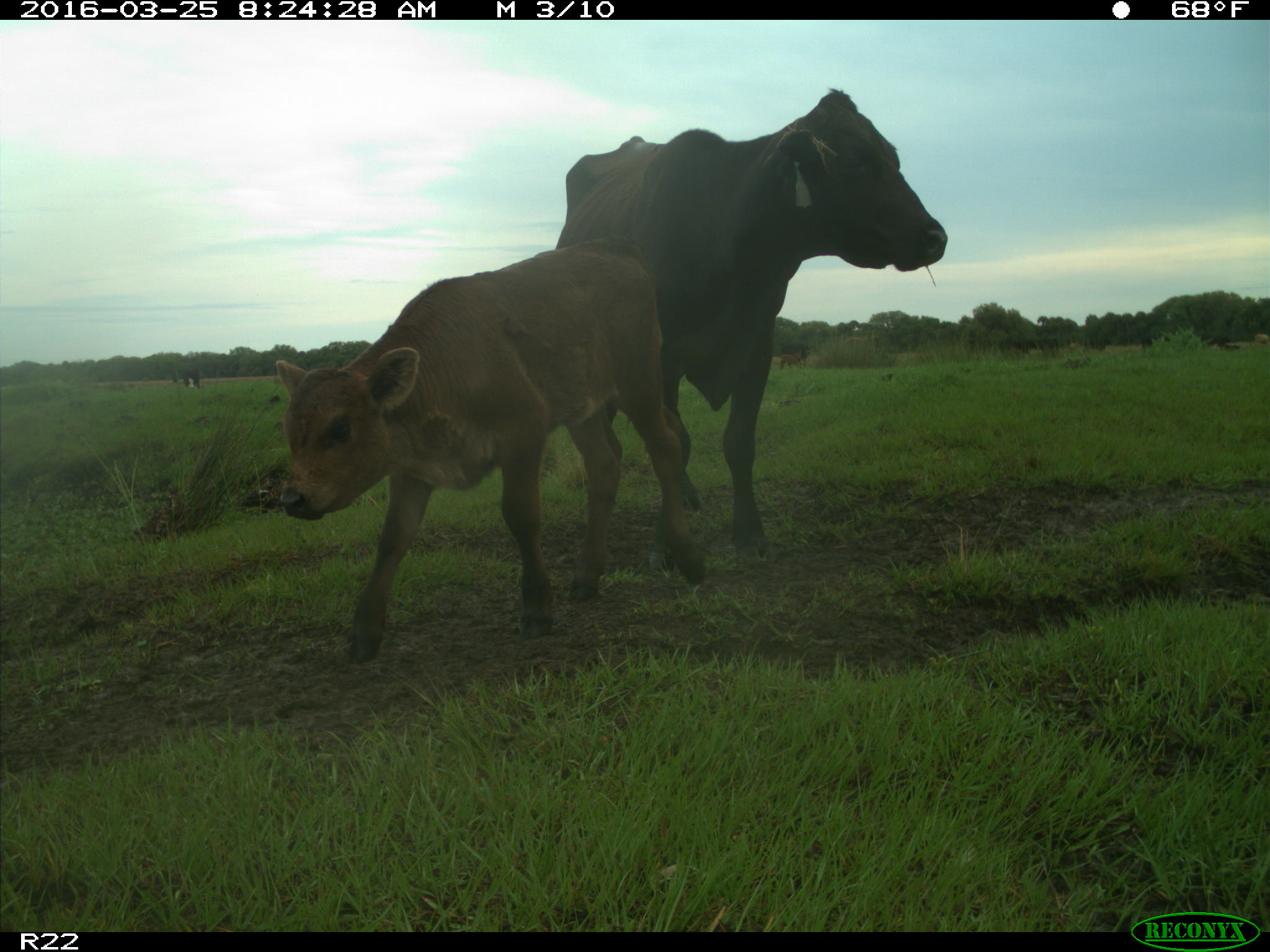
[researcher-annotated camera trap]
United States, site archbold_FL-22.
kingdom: Animalia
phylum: Chordata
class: Mammalia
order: Artiodactyla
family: Bovidae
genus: Bos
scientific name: Bos taurus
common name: domestic cow